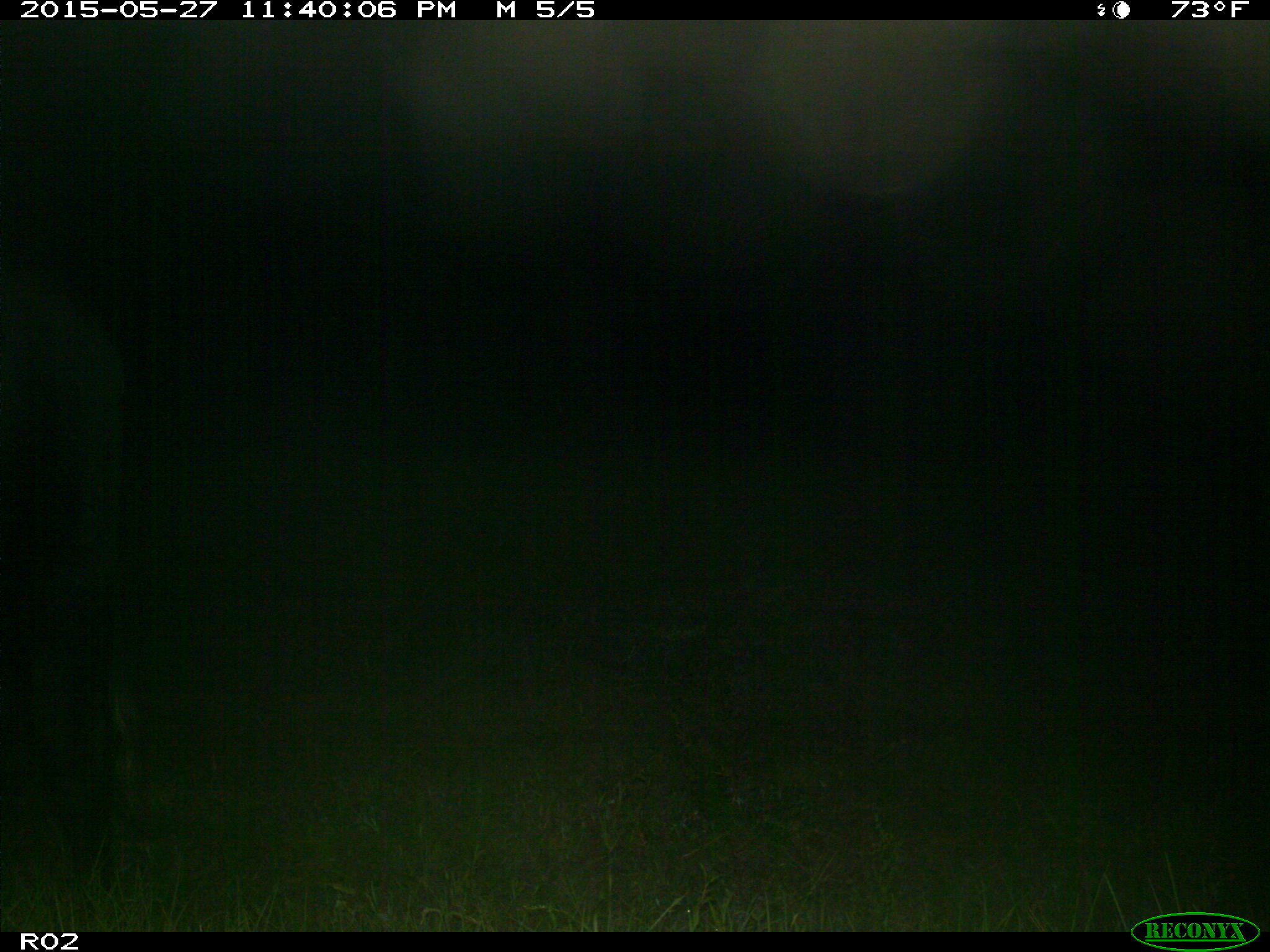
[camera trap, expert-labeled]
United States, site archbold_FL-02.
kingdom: Animalia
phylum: Chordata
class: Mammalia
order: Artiodactyla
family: Bovidae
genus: Bos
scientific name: Bos taurus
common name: domestic cow